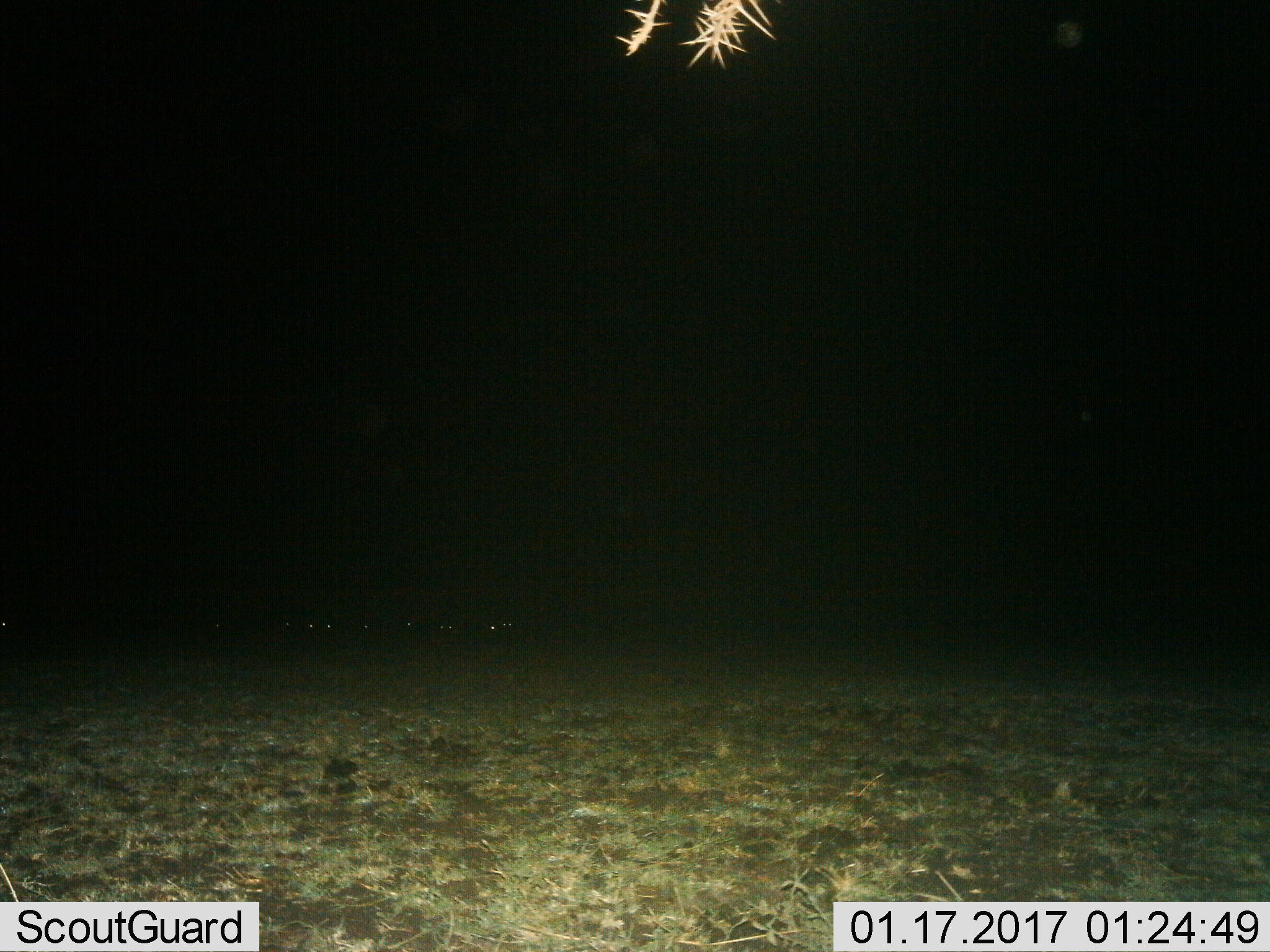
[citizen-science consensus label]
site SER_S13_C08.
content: unidentified animal